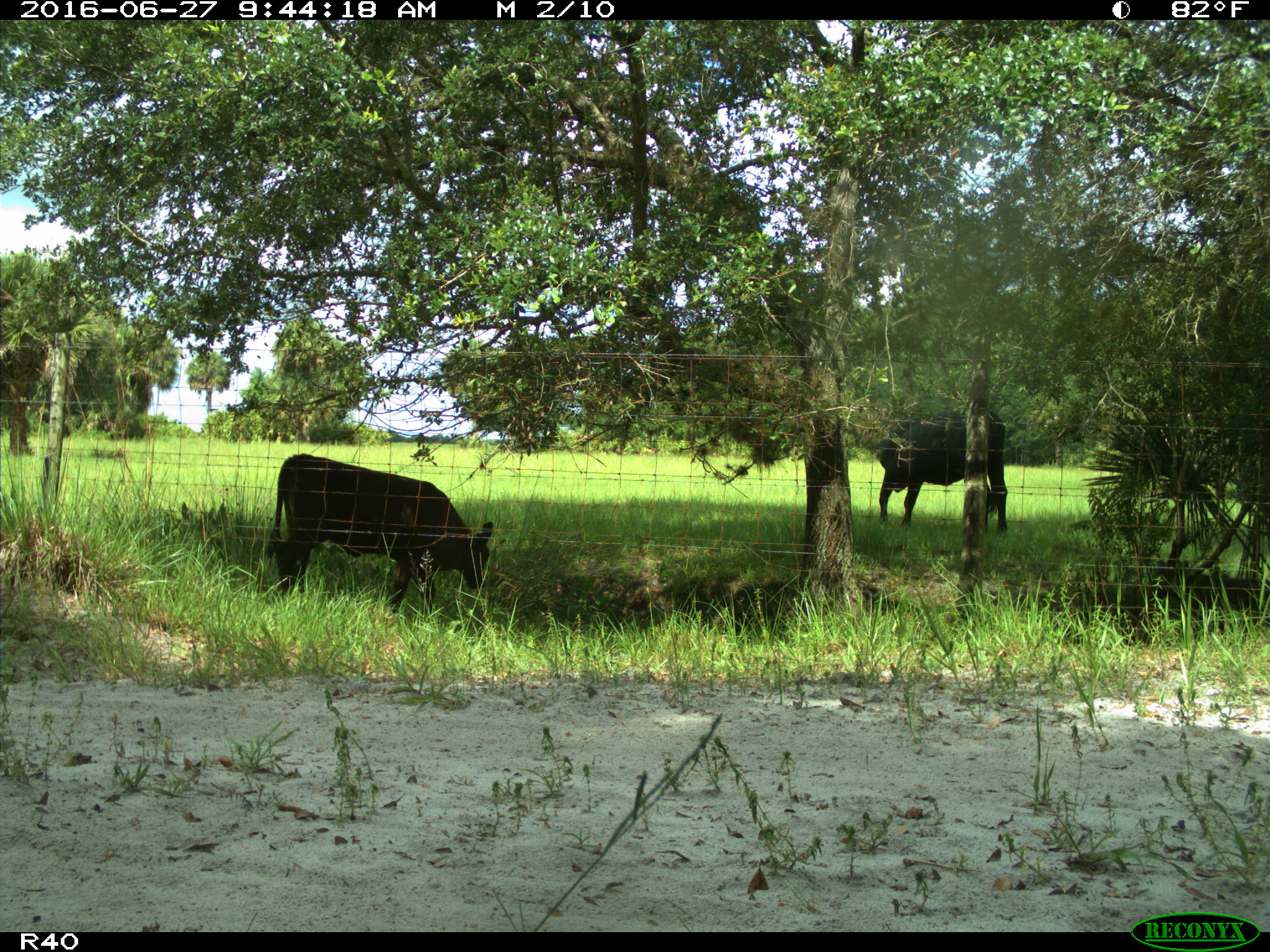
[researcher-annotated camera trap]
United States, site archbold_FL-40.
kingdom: Animalia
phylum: Chordata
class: Mammalia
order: Artiodactyla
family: Bovidae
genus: Bos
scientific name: Bos taurus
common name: domestic cow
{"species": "Bos taurus (domestic cow)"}